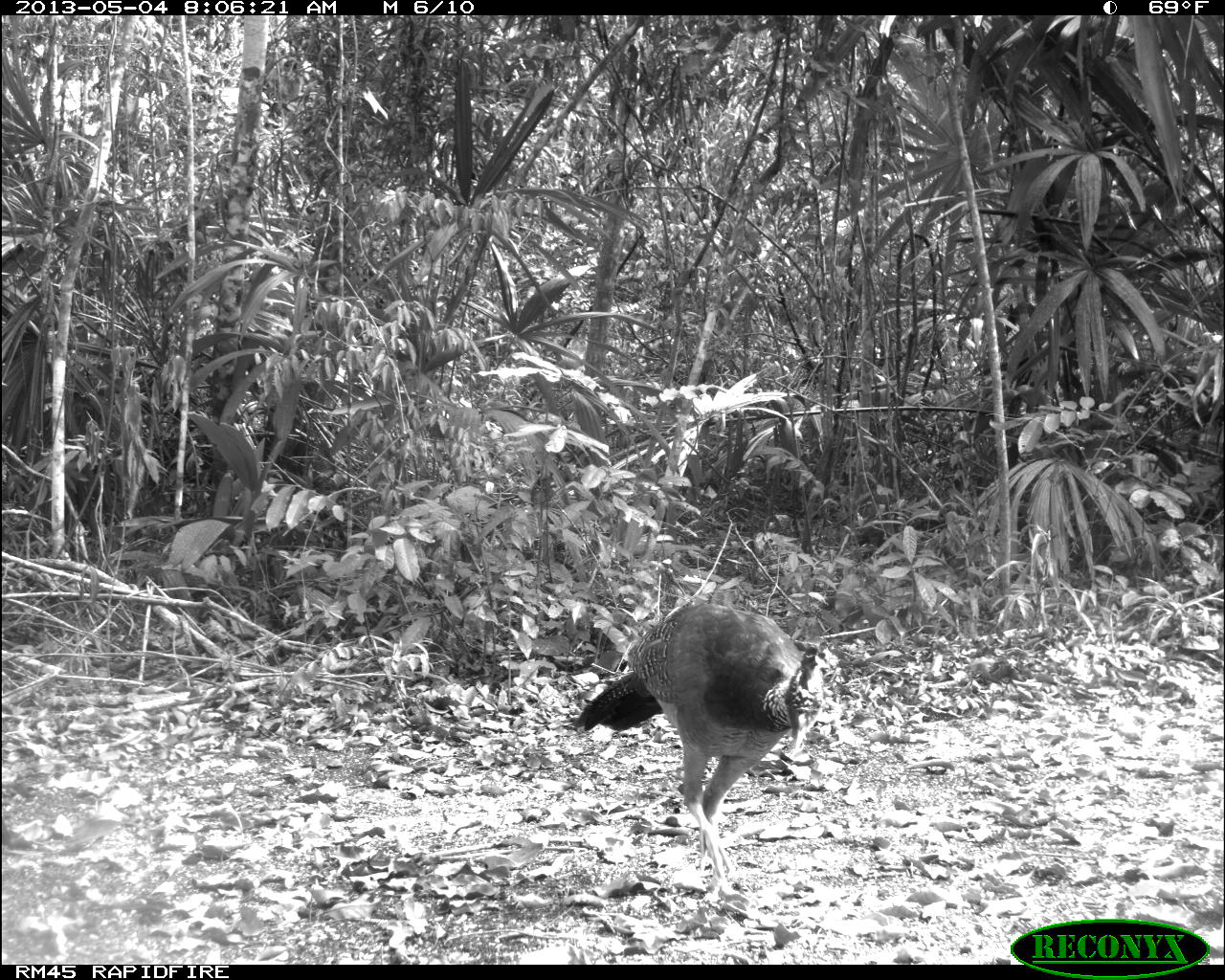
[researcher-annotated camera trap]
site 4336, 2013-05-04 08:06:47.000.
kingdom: Animalia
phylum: Chordata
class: Aves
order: Galliformes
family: Cracidae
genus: Crax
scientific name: Crax rubra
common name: great curassow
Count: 2.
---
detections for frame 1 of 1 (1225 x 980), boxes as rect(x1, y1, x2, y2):
crax rubra: rect(568, 602, 827, 913)